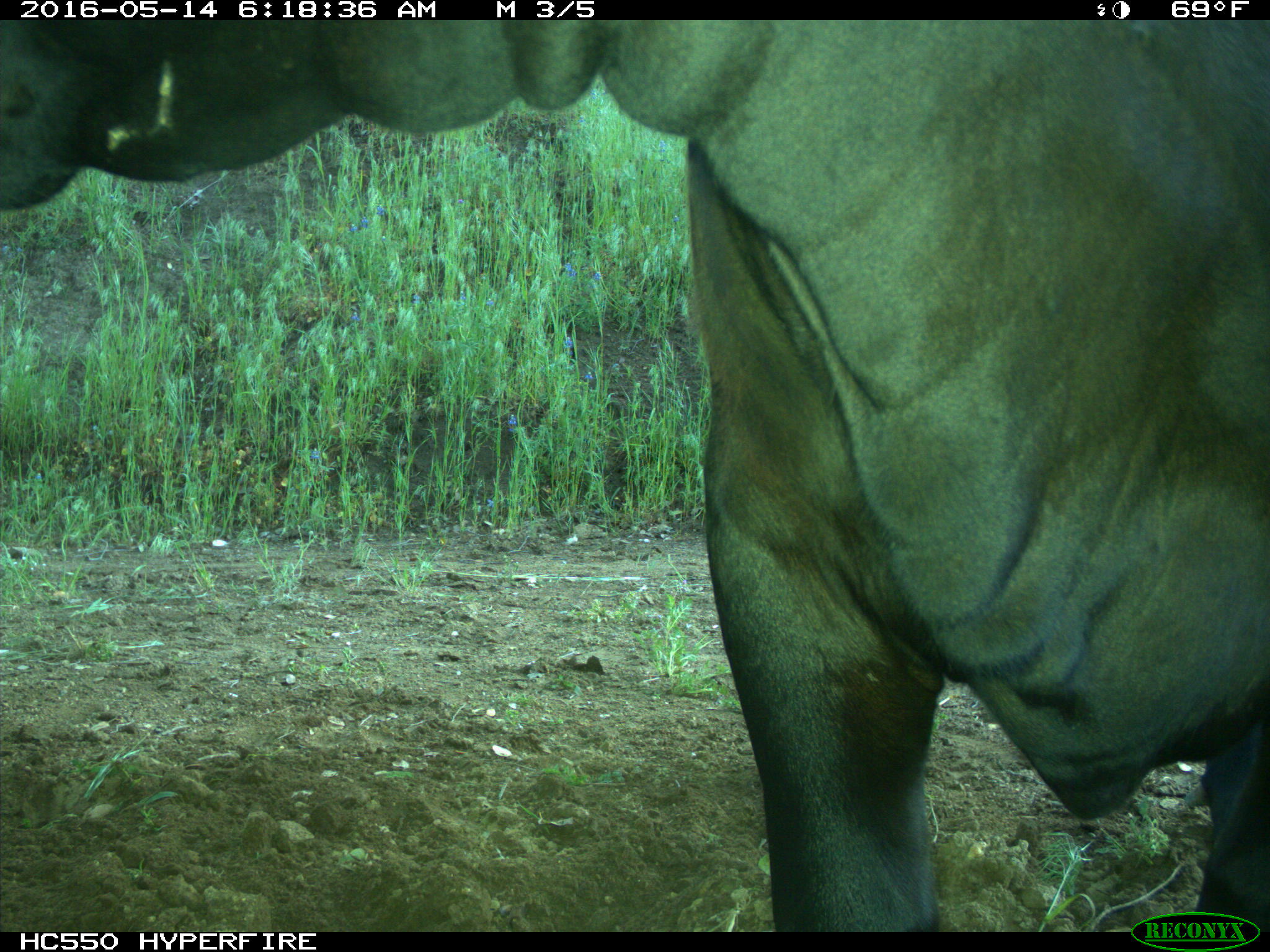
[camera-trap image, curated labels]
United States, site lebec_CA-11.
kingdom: Animalia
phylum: Chordata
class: Mammalia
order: Artiodactyla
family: Bovidae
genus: Bos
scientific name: Bos taurus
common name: domestic cow